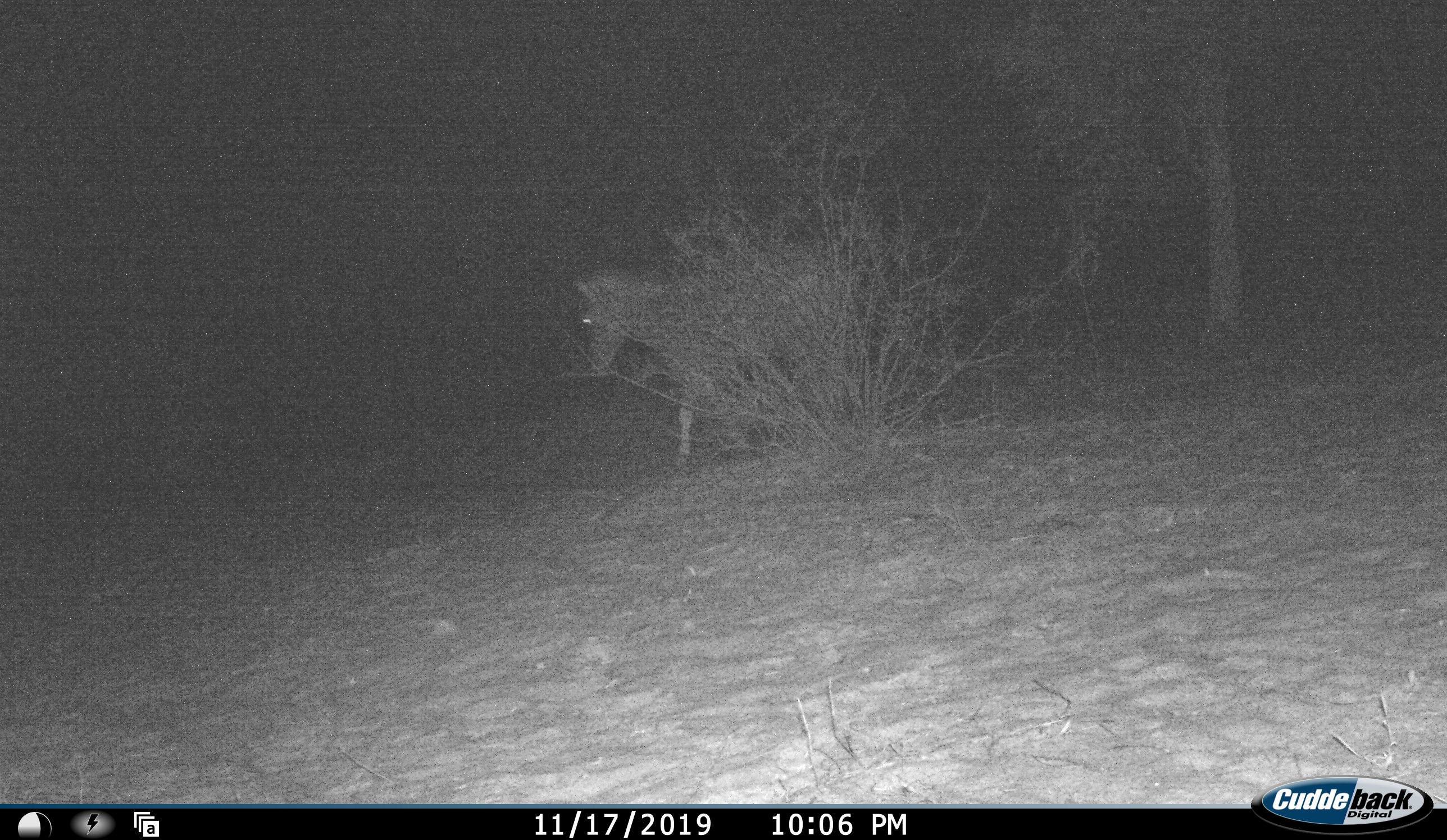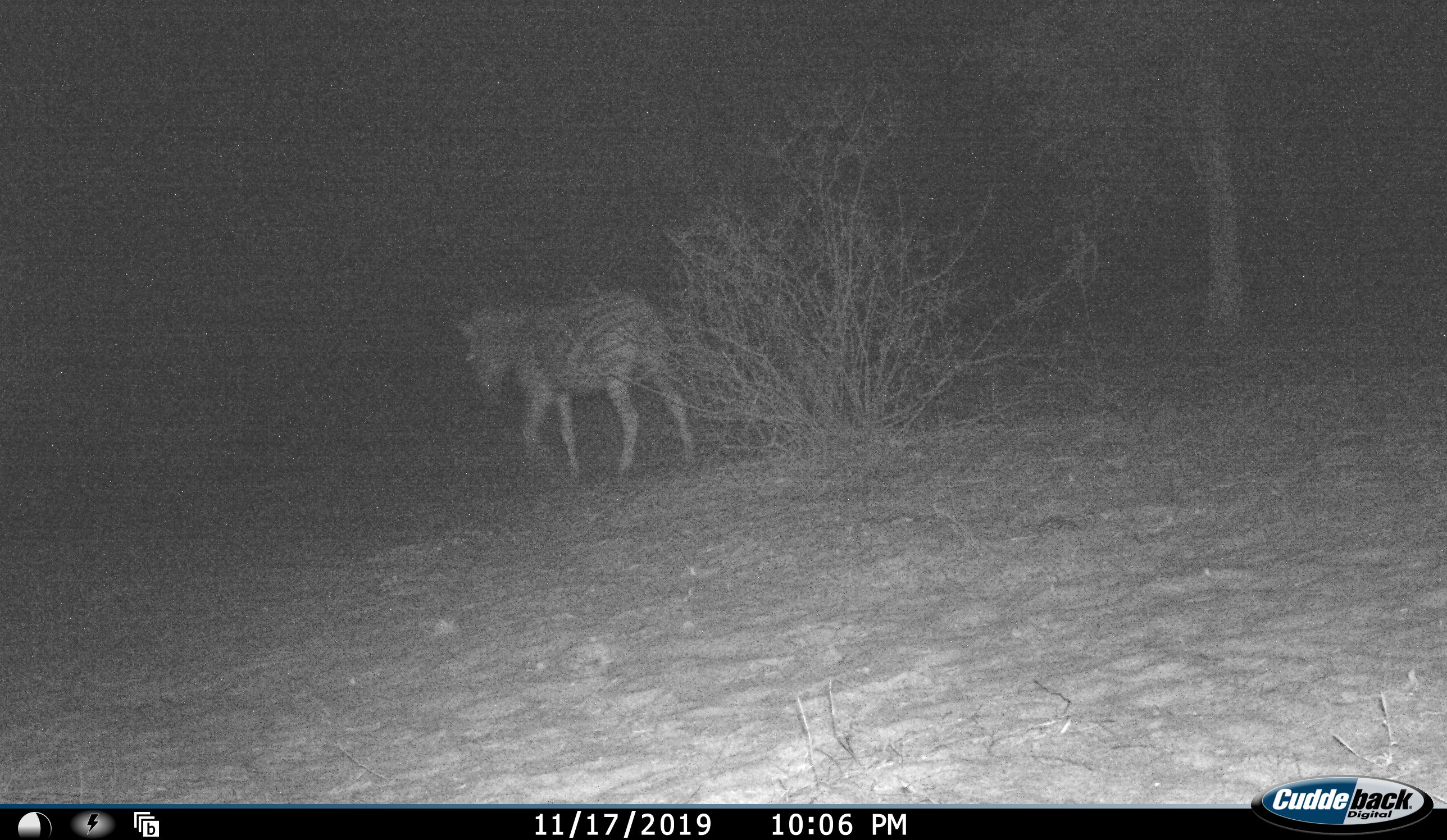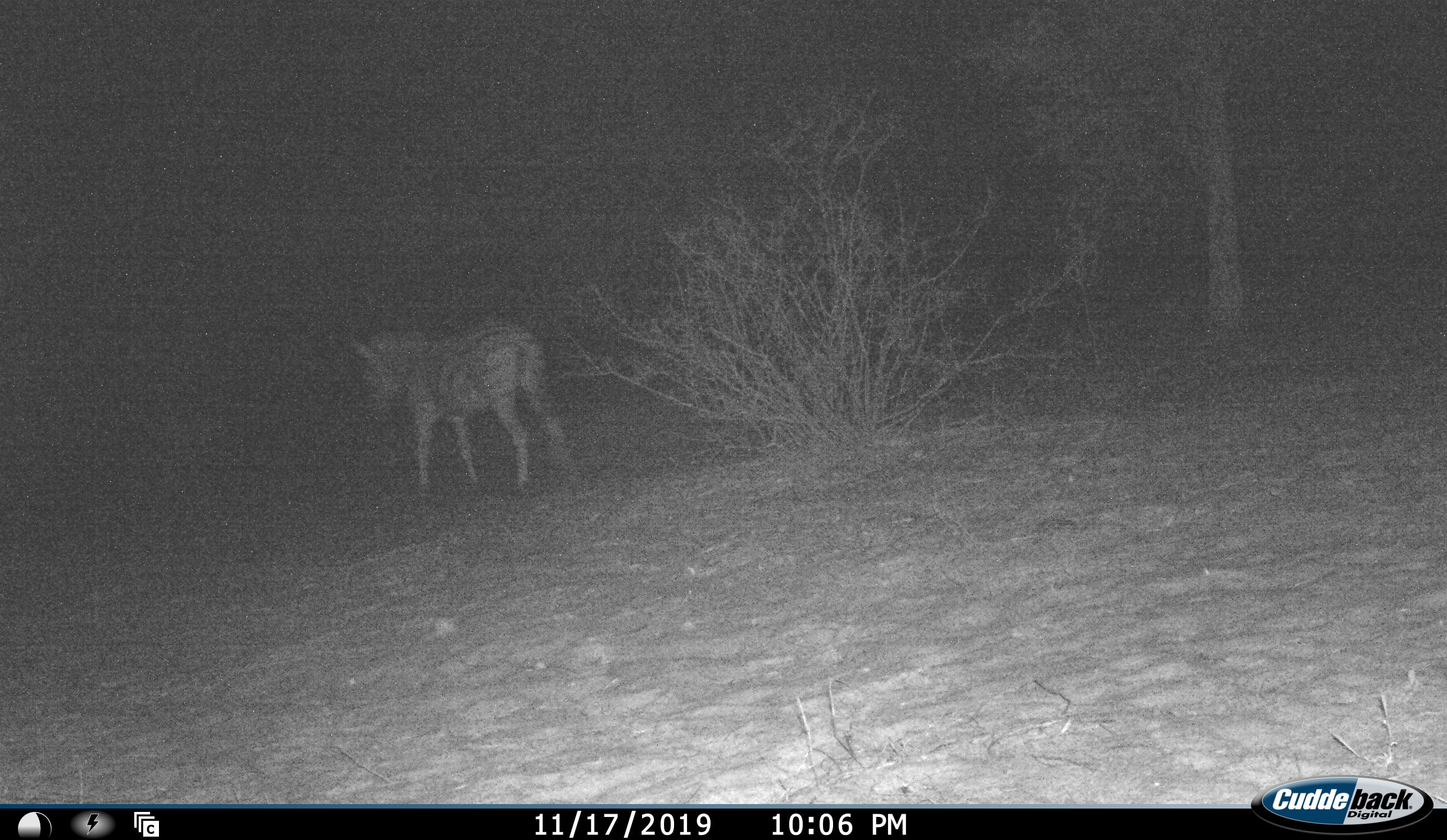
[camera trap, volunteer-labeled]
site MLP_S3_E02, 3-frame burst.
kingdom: Animalia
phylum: Chordata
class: Mammalia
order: Perissodactyla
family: Equidae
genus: Equus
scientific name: Equus quagga burchellii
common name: burchell's zebra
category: zebraburchells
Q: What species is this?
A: Zebraburchells (burchell's zebra) (Equus quagga burchellii).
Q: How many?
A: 1.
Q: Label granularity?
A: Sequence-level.